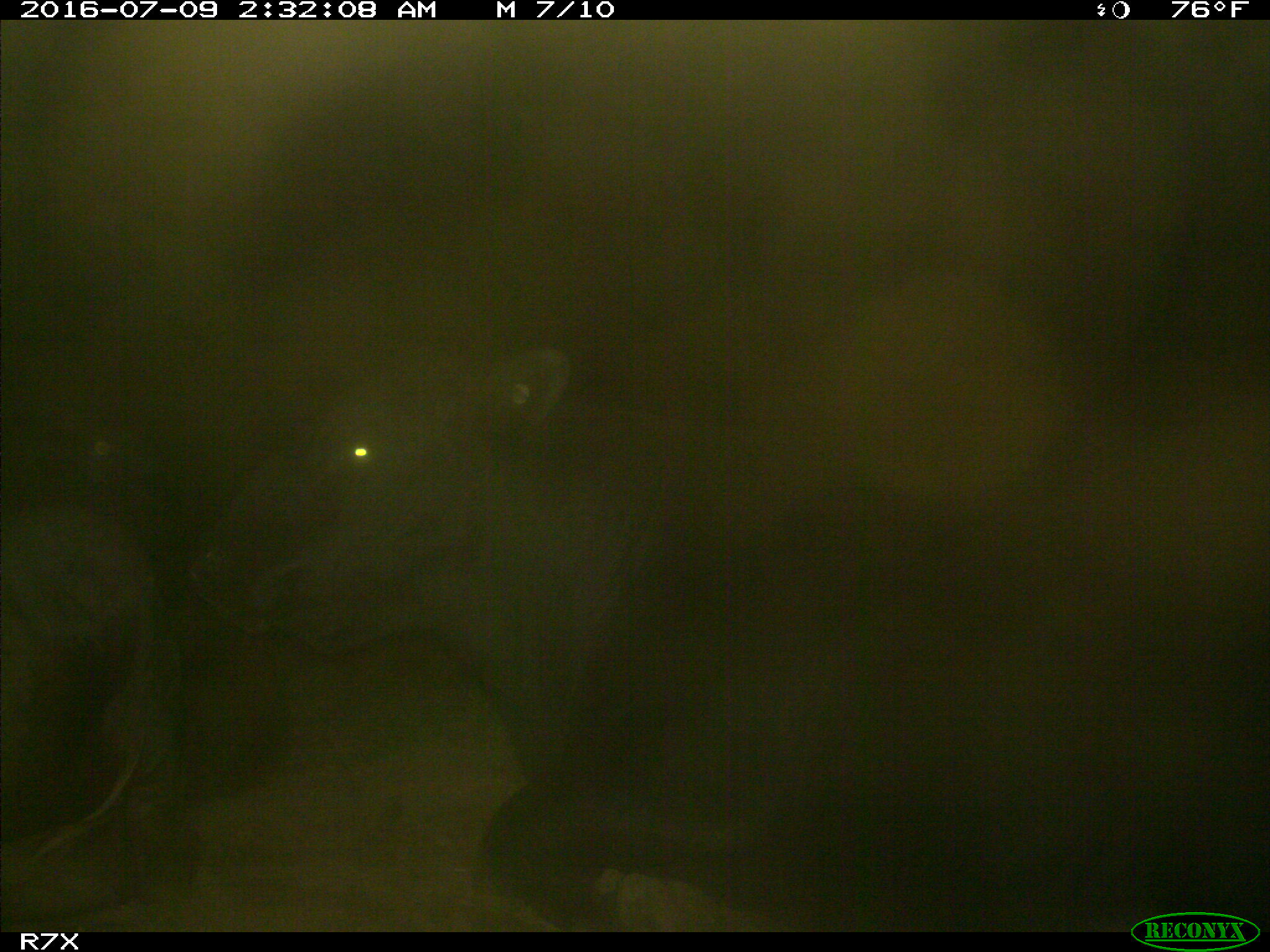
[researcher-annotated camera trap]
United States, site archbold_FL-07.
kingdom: Animalia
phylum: Chordata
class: Mammalia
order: Artiodactyla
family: Bovidae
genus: Bos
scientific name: Bos taurus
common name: domestic cow